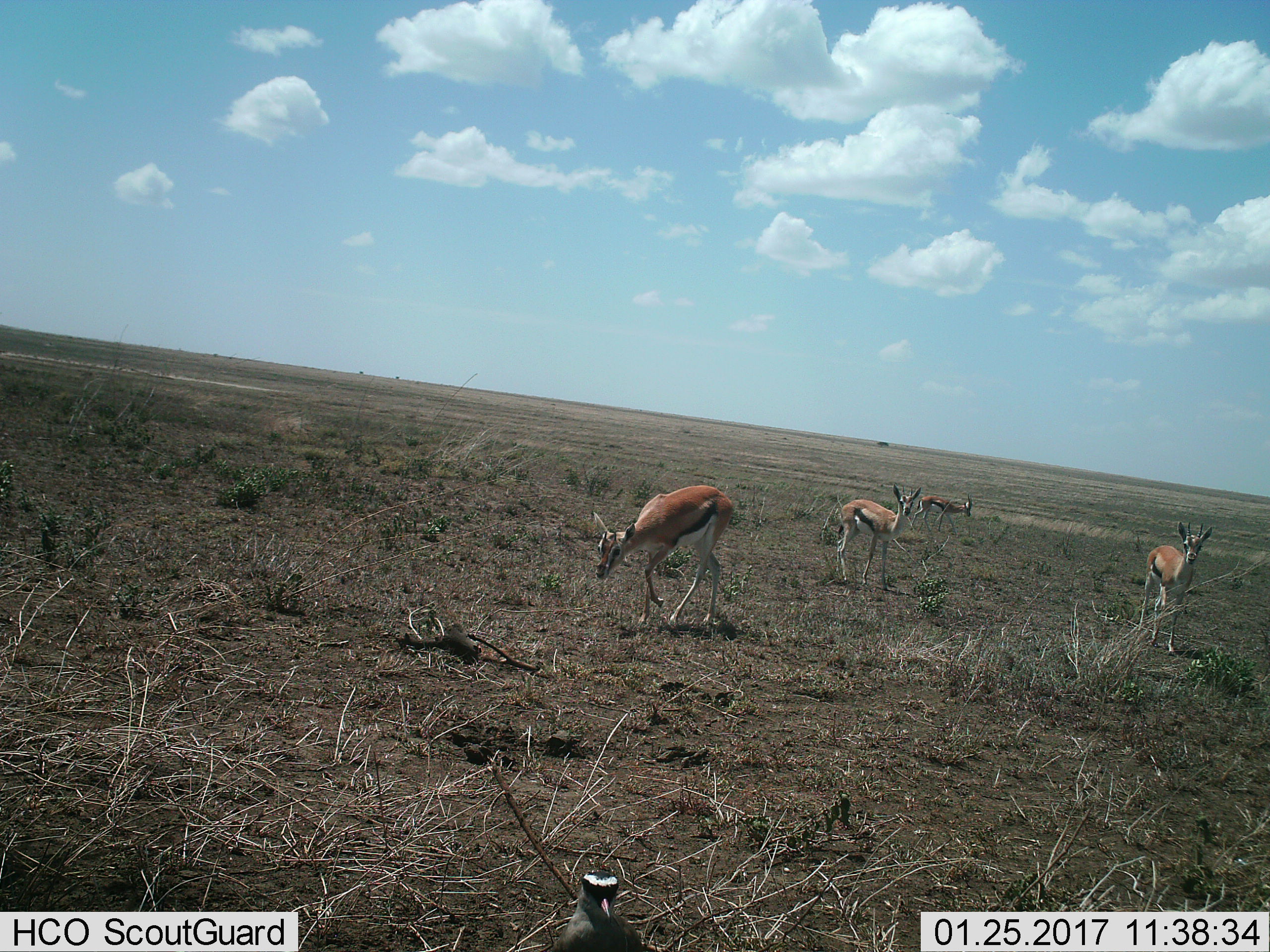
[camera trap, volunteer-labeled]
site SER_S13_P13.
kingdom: Animalia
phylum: Chordata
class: Mammalia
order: Artiodactyla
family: Bovidae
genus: Eudorcas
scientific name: Eudorcas thomsonii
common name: thomson's gazelle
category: gazellethomsons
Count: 4.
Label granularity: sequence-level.